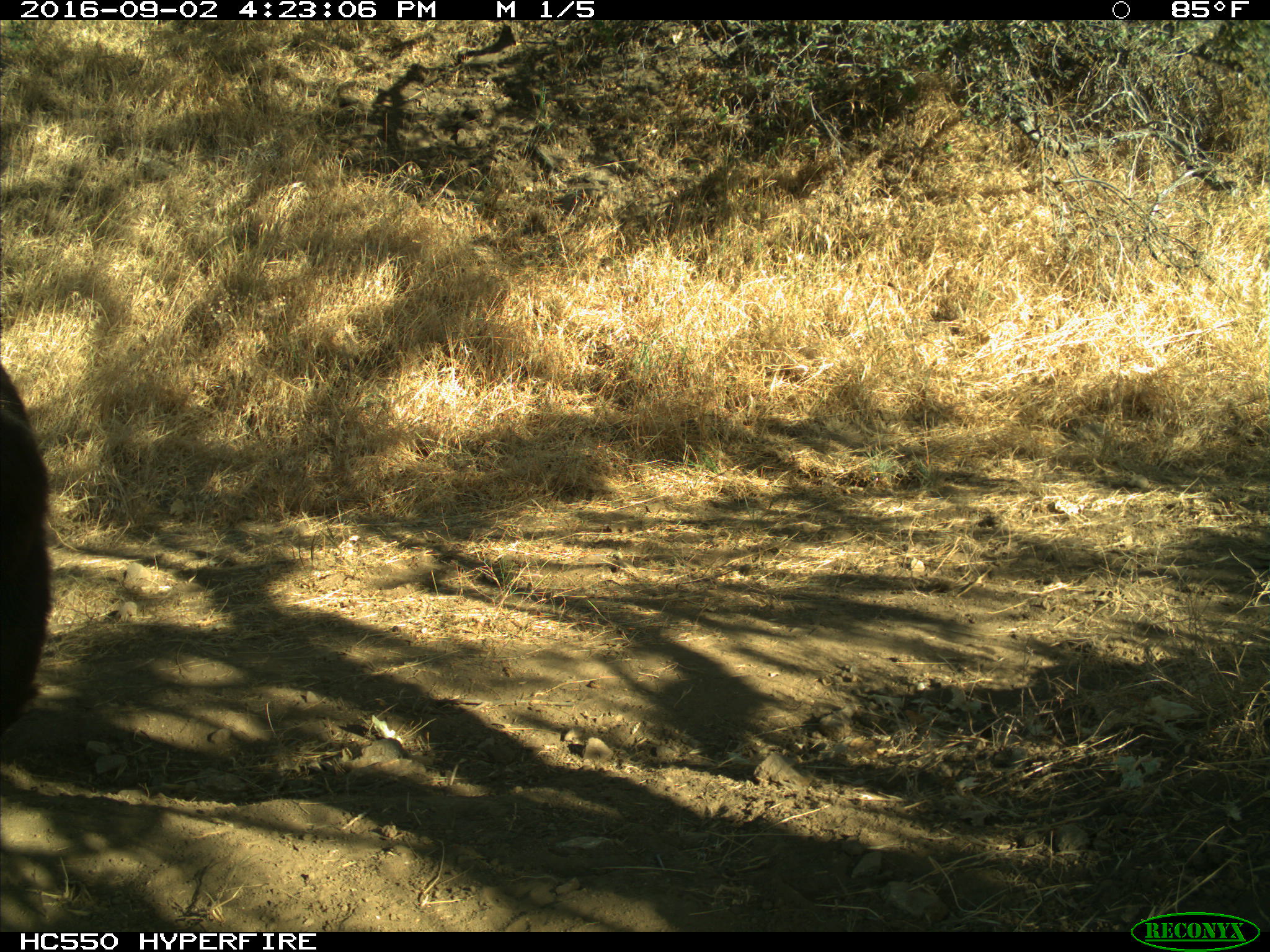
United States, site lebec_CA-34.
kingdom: Animalia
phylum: Chordata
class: Mammalia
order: Carnivora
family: Ursidae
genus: Ursus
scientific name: Ursus americanus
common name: american black bear